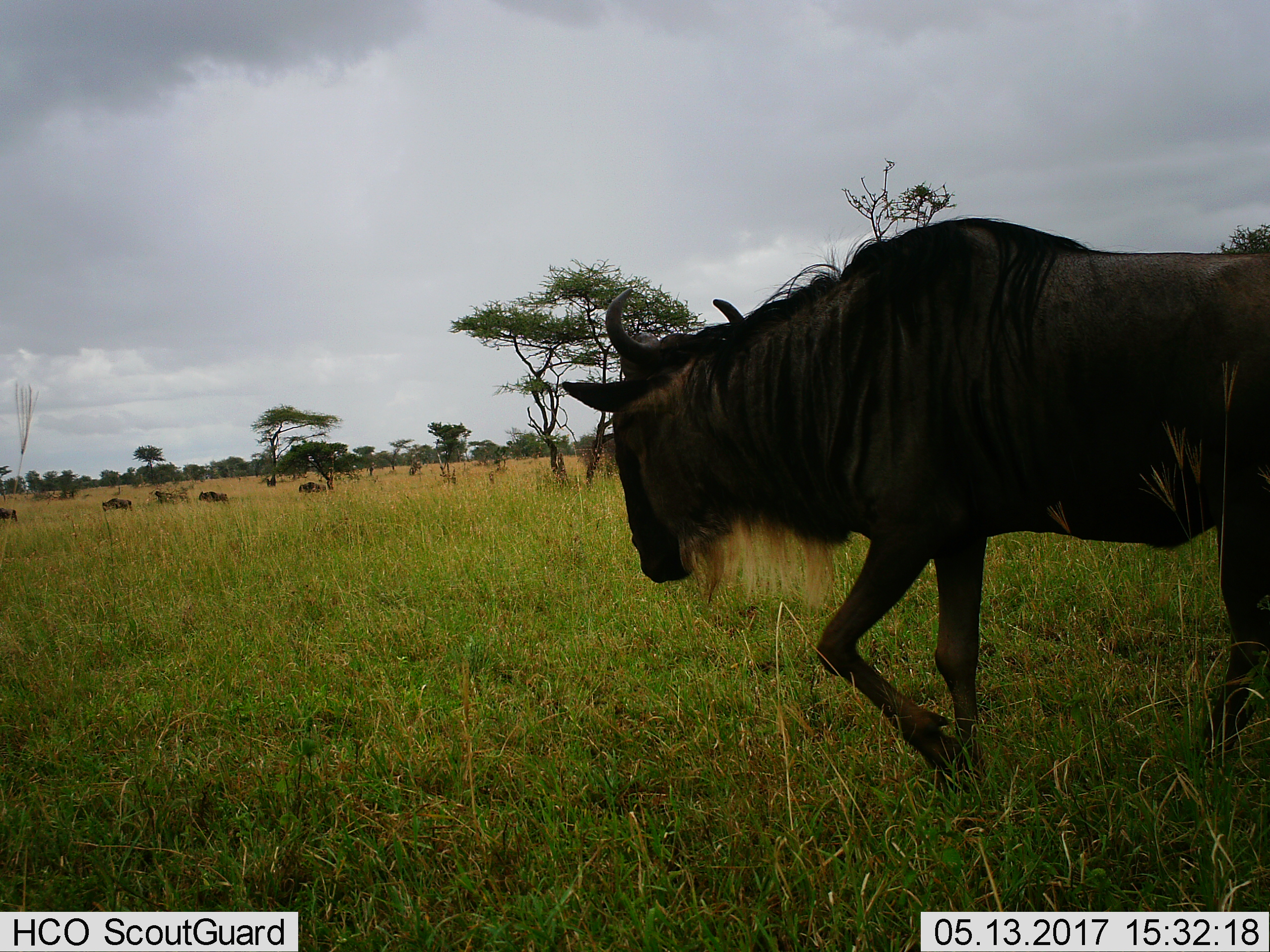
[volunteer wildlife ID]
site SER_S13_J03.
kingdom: Animalia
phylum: Chordata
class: Mammalia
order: Artiodactyla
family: Bovidae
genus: Connochaetes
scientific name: Connochaetes taurinus taurinus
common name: blue wildebeest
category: wildebeestblue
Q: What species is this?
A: Wildebeestblue (blue wildebeest) (Connochaetes taurinus taurinus).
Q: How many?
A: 6.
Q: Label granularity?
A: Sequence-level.